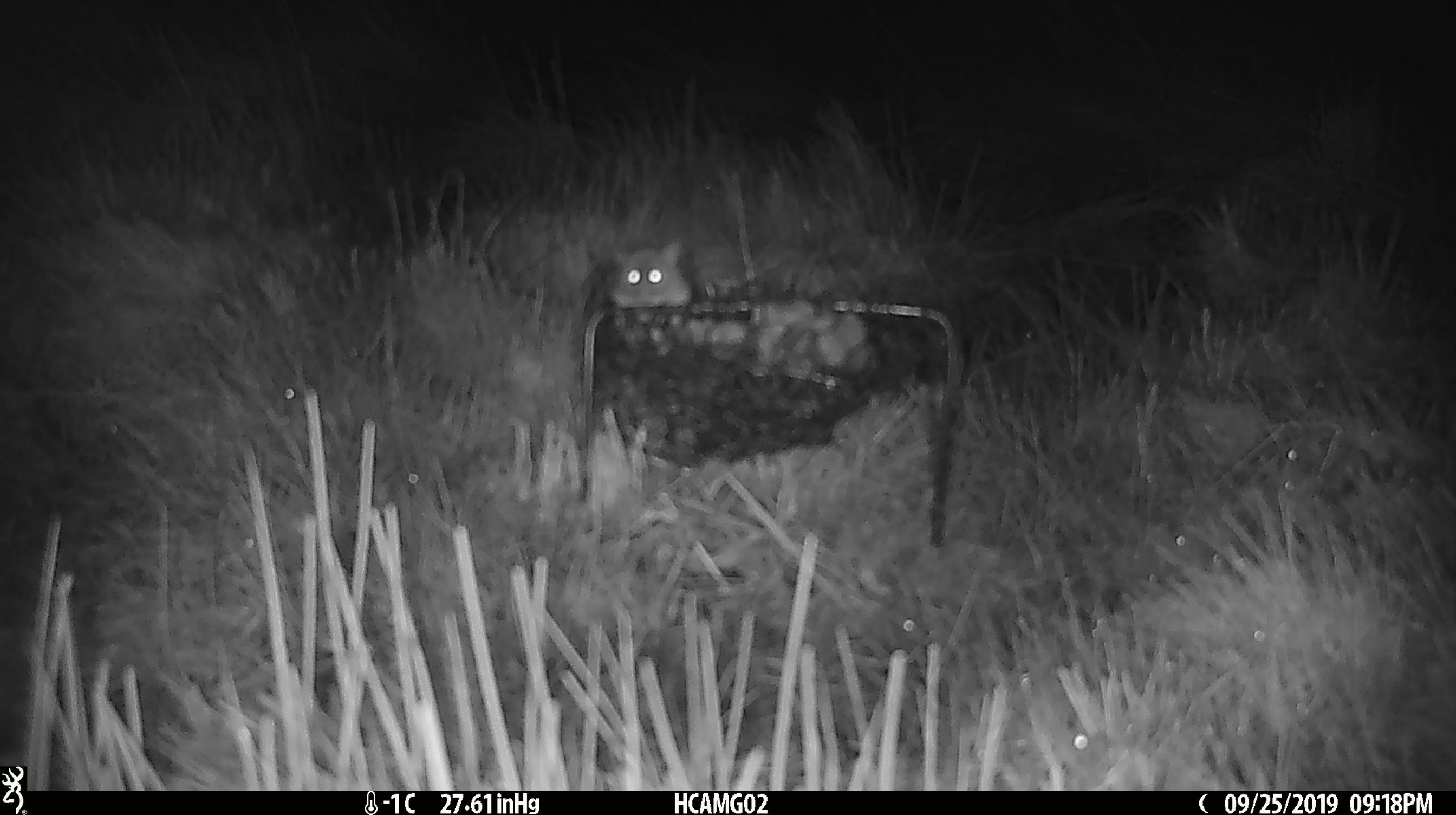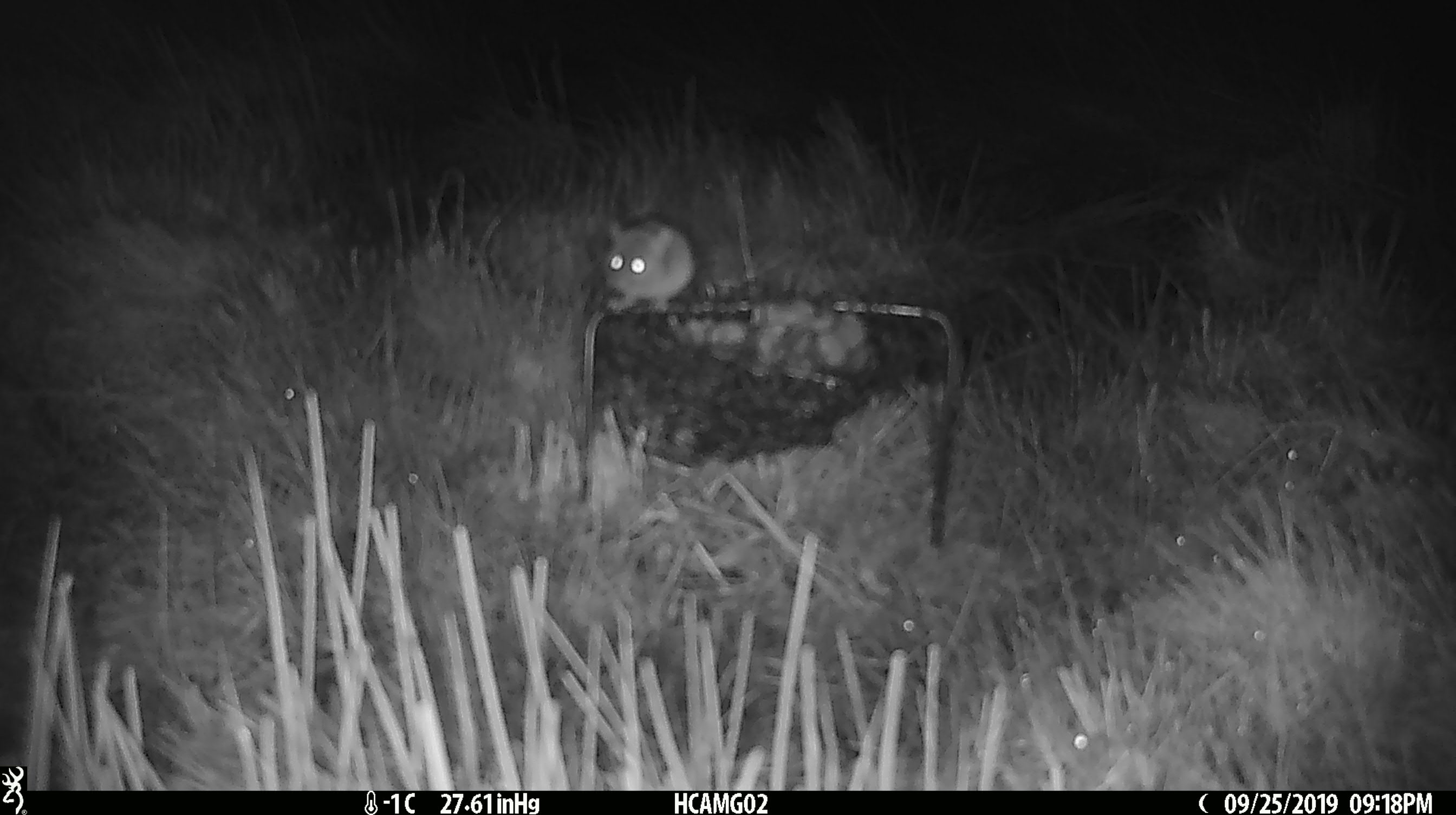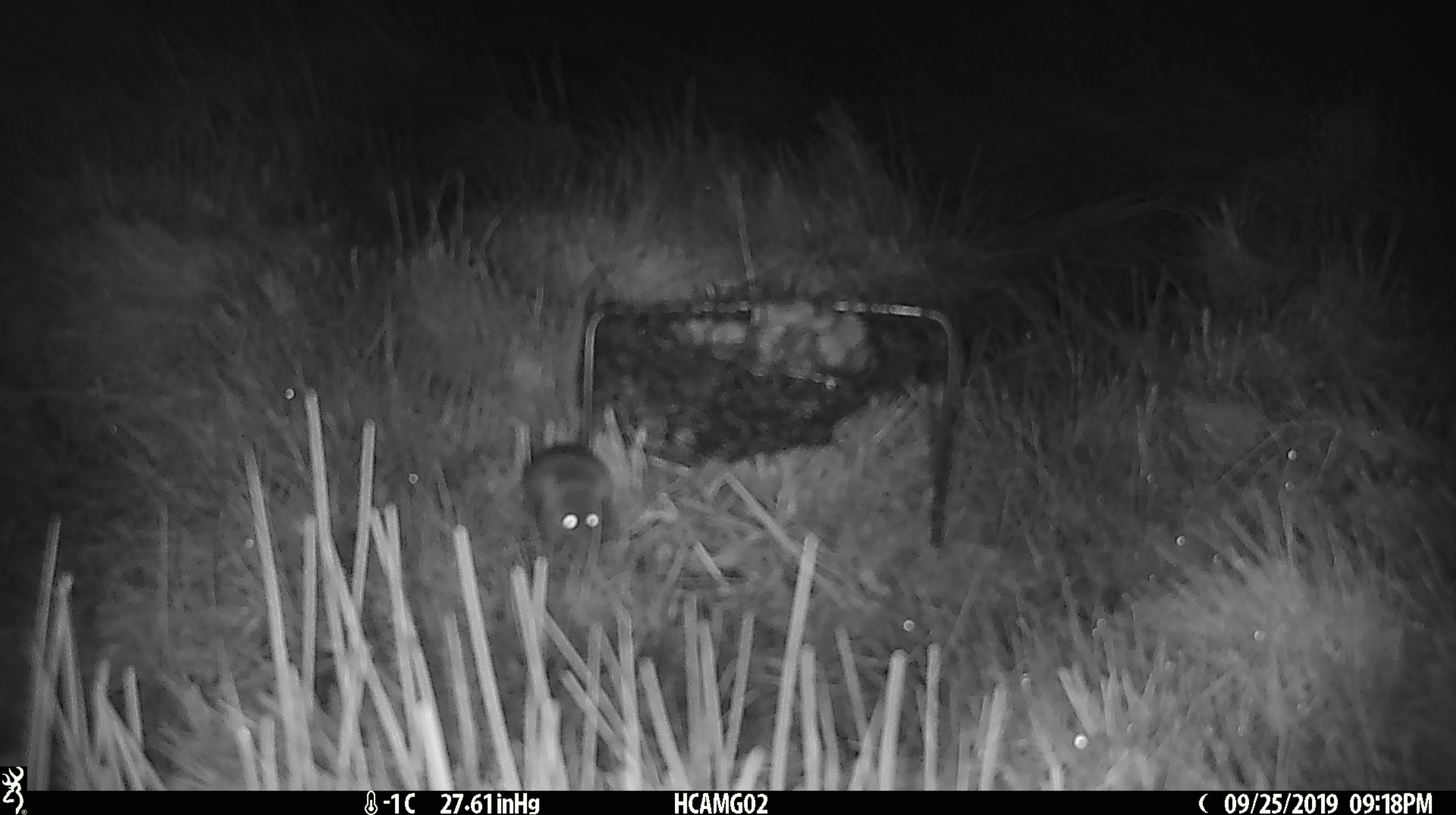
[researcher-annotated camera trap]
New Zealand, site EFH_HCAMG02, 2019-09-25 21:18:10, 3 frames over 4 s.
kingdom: Animalia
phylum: Chordata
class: Mammalia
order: Rodentia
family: Muridae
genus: Mus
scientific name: Mus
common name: mouse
Mouse (Mus).